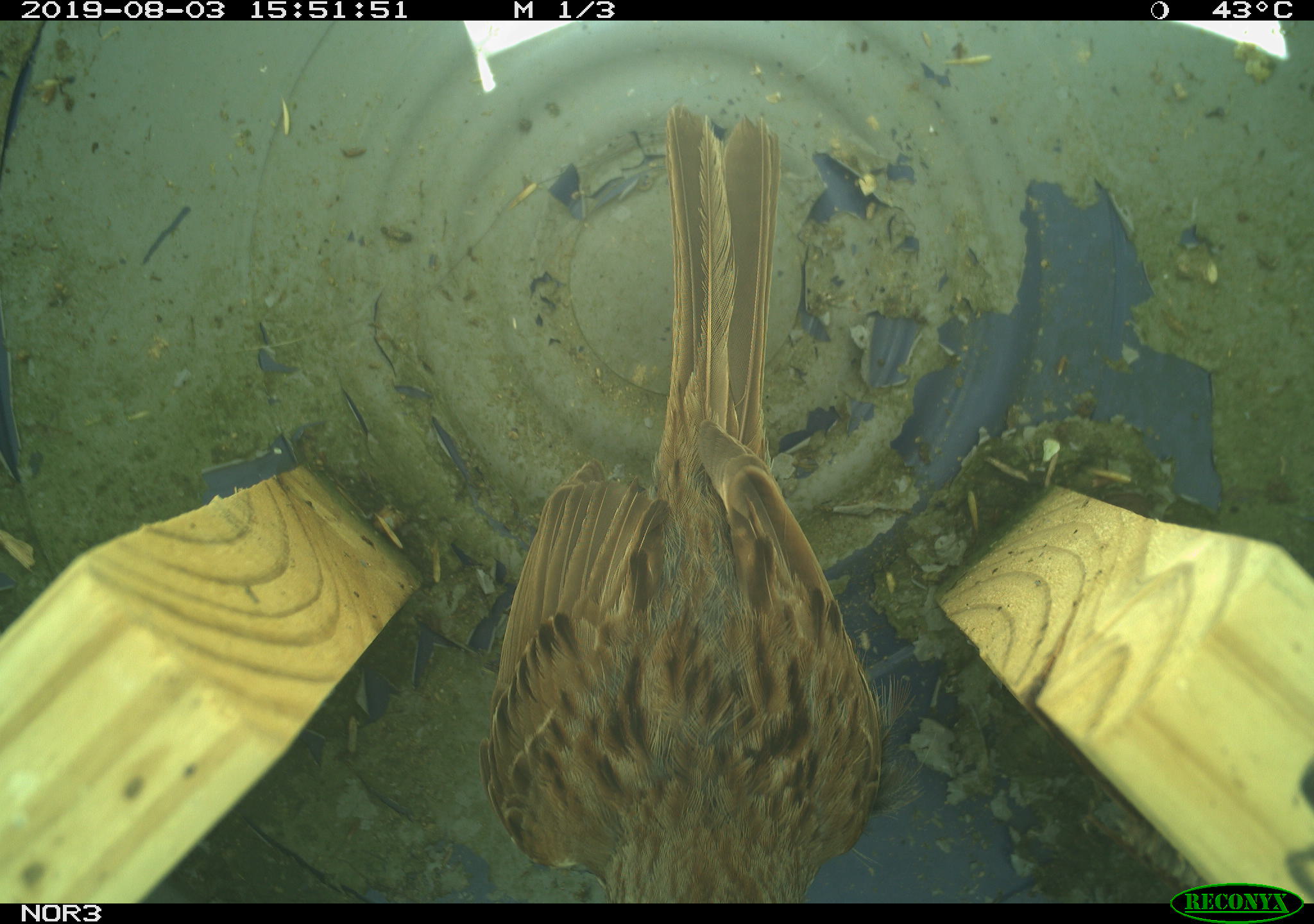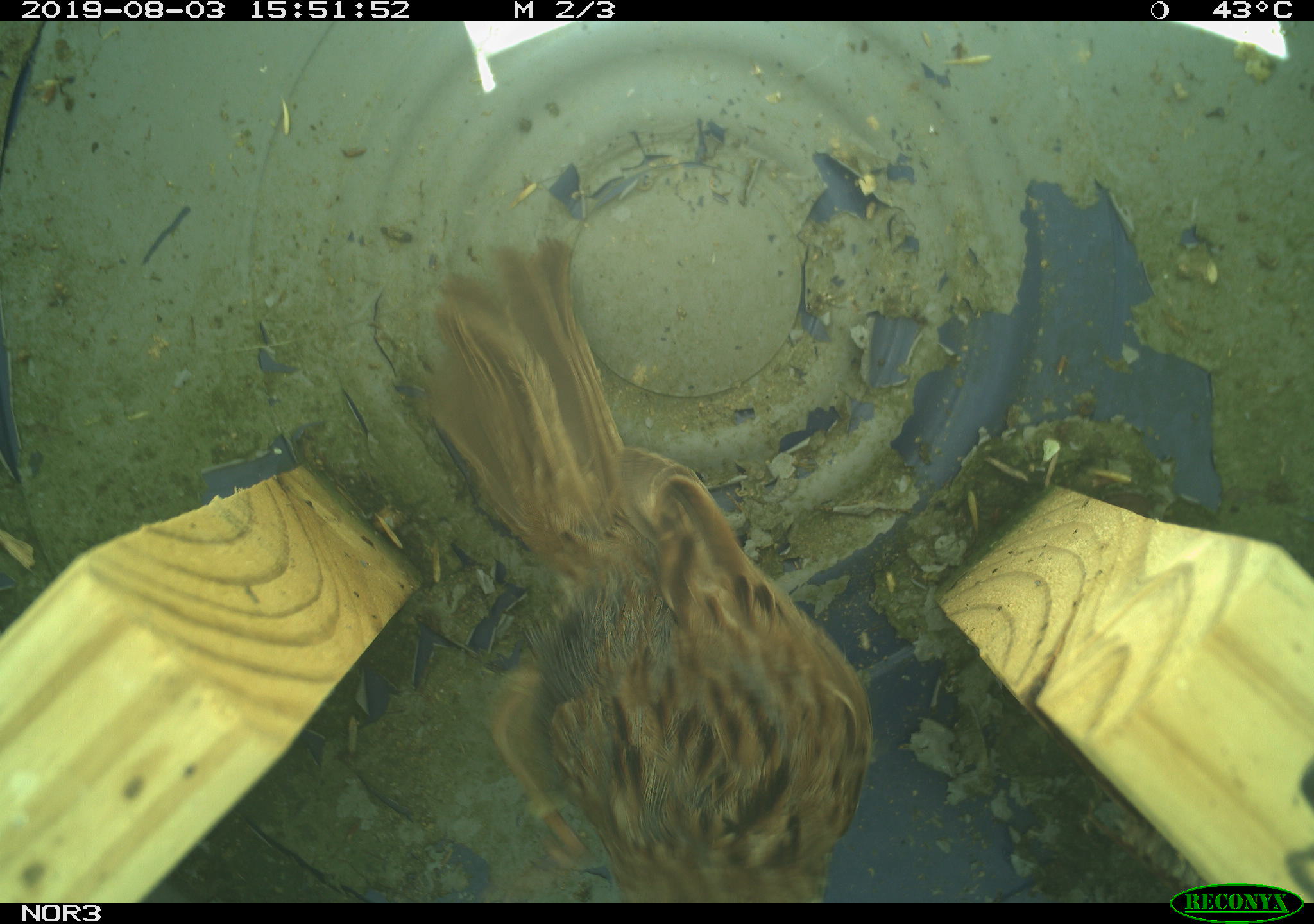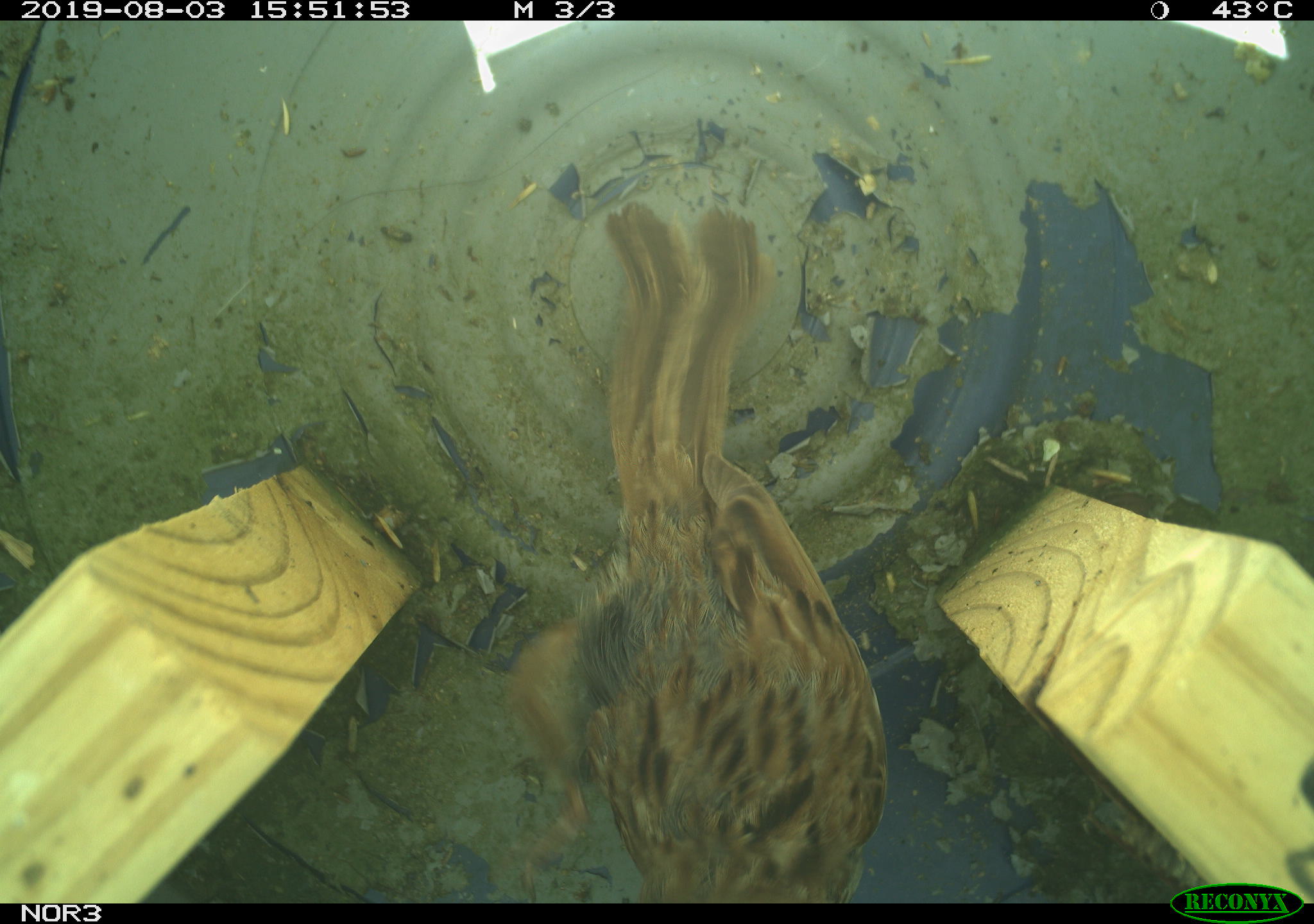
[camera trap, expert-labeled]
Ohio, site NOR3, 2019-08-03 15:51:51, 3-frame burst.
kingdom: Animalia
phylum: Chordata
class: Aves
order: Passeriformes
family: Passerellidae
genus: Melospiza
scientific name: Melospiza melodia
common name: song sparrow